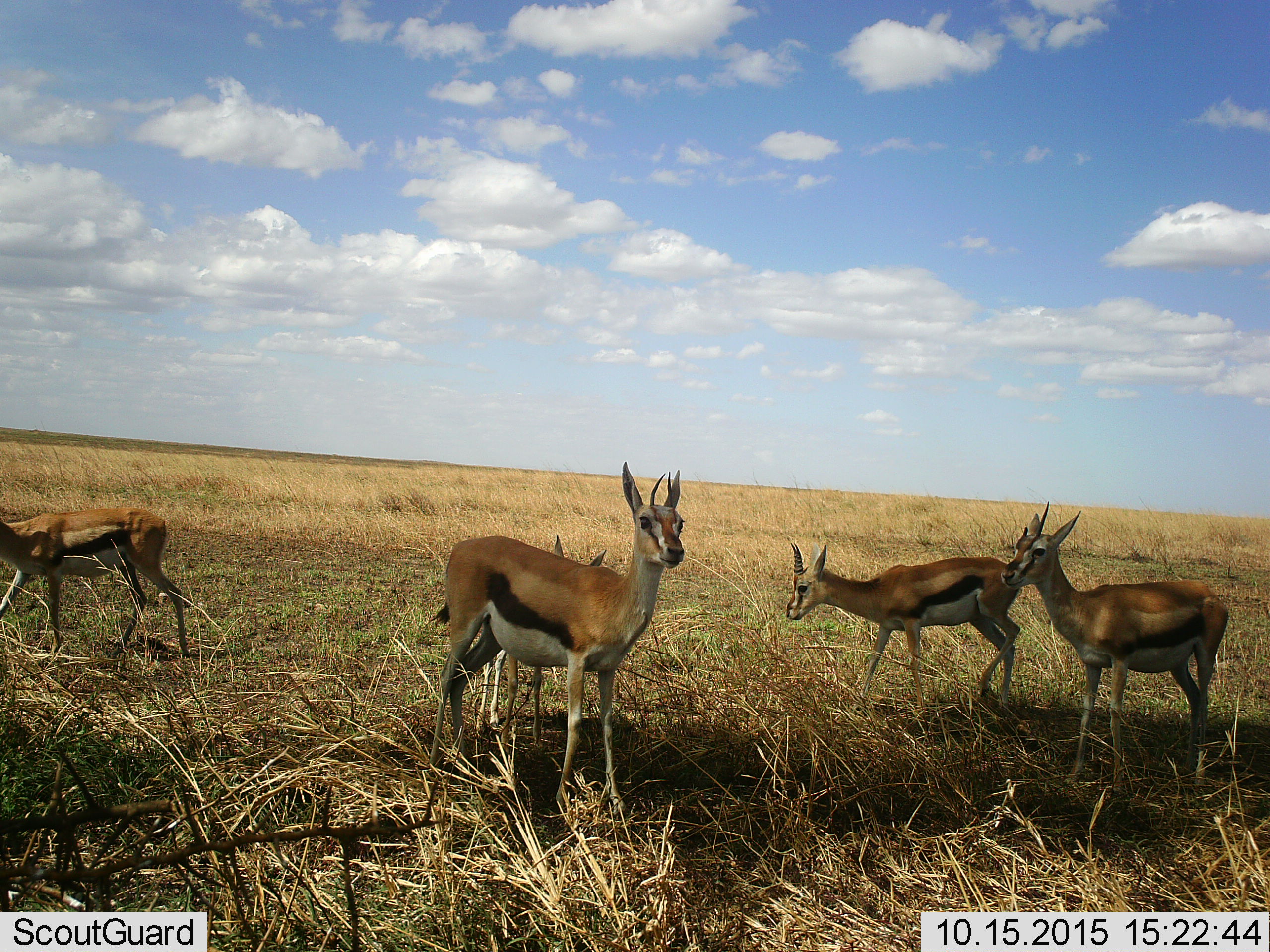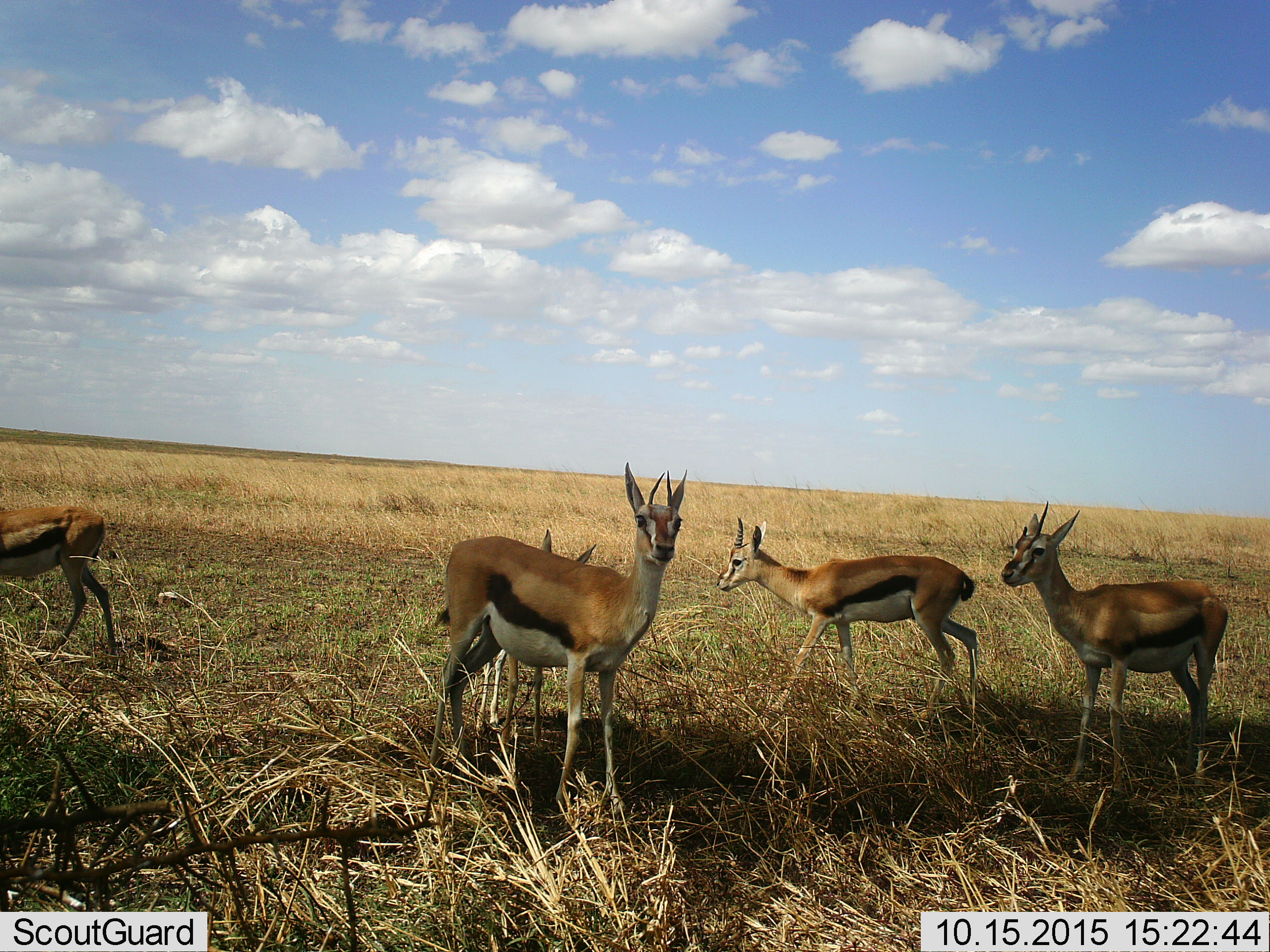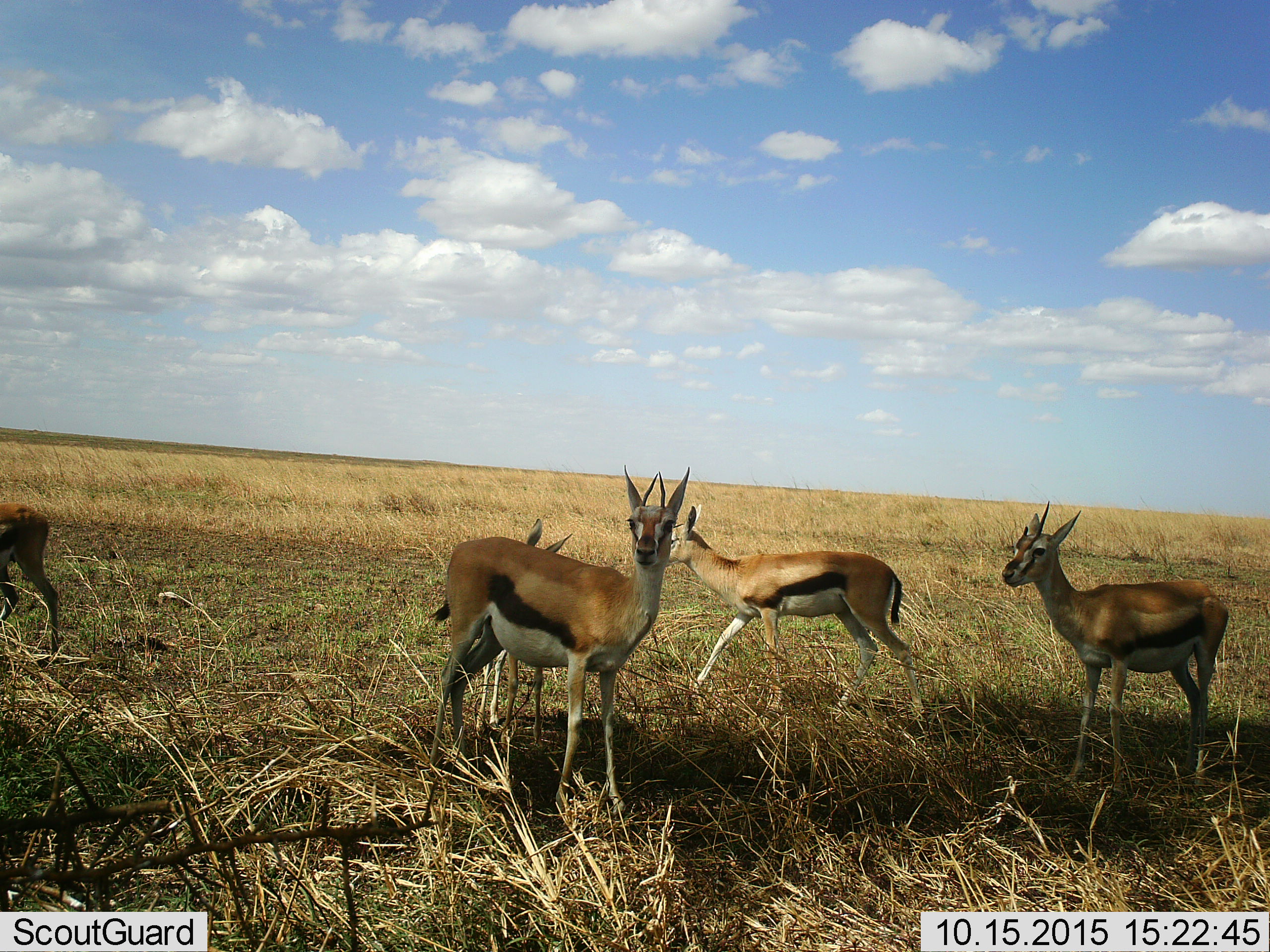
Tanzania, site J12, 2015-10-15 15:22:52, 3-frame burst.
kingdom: Animalia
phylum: Chordata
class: Mammalia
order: Artiodactyla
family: Bovidae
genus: Eudorcas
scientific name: Eudorcas thomsonii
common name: thomson's gazelle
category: gazellethomsons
Gazellethomsons (thomson's gazelle) (Eudorcas thomsonii), count 5. Behavior (volunteer vote fractions): standing 100%, resting 0%, moving 70%, interacting 0%. Young present (vote fraction): 90%. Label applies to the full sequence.